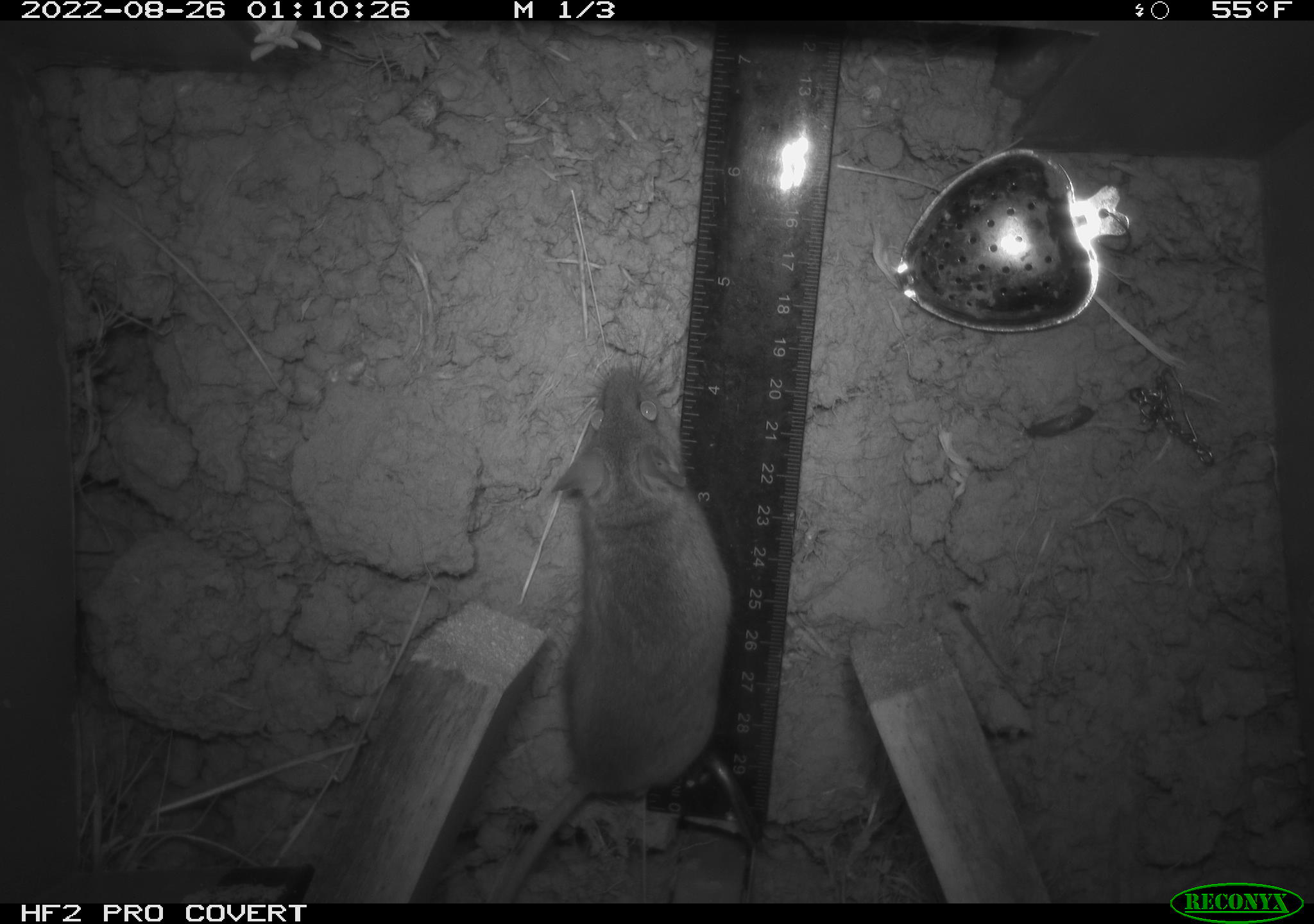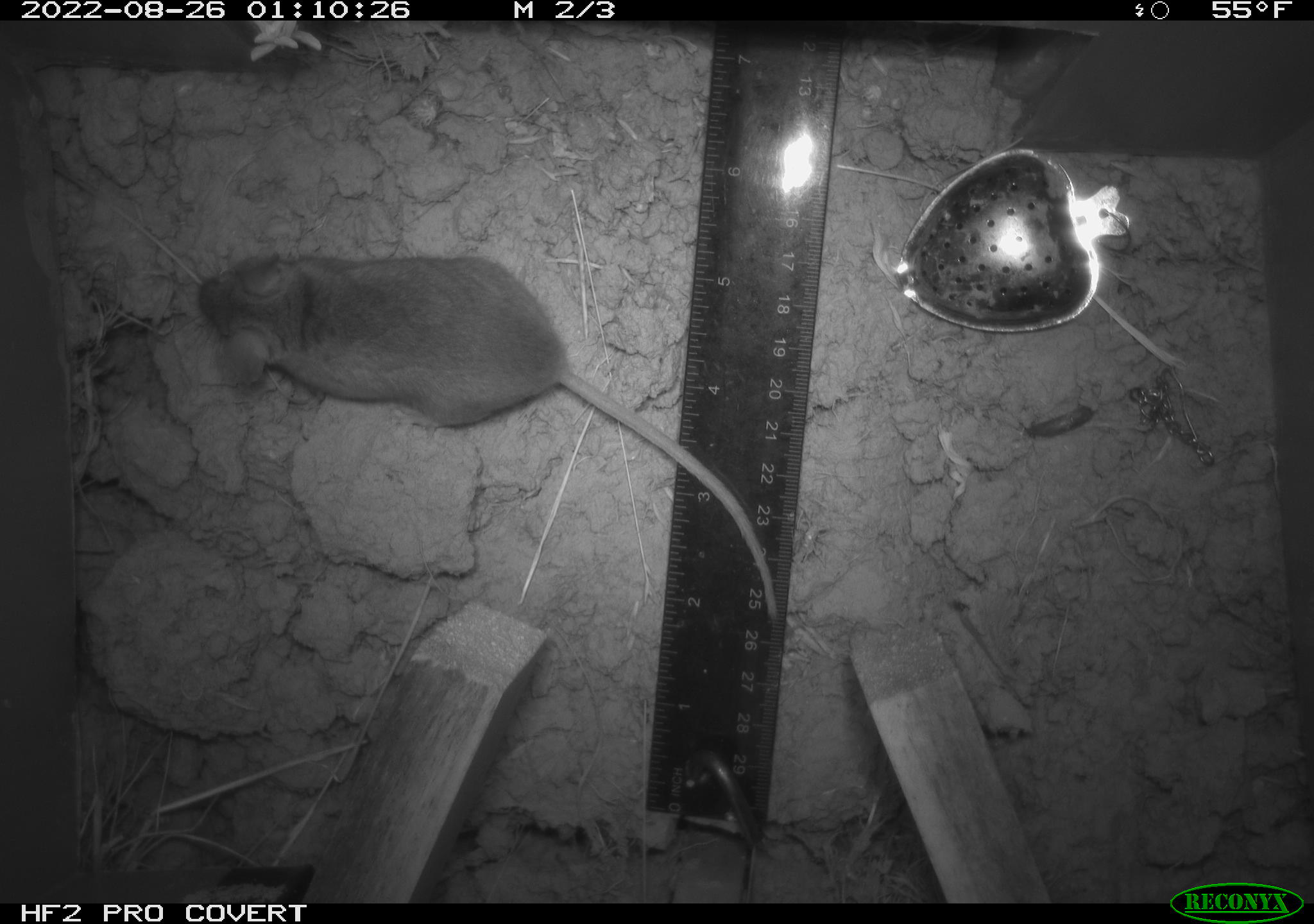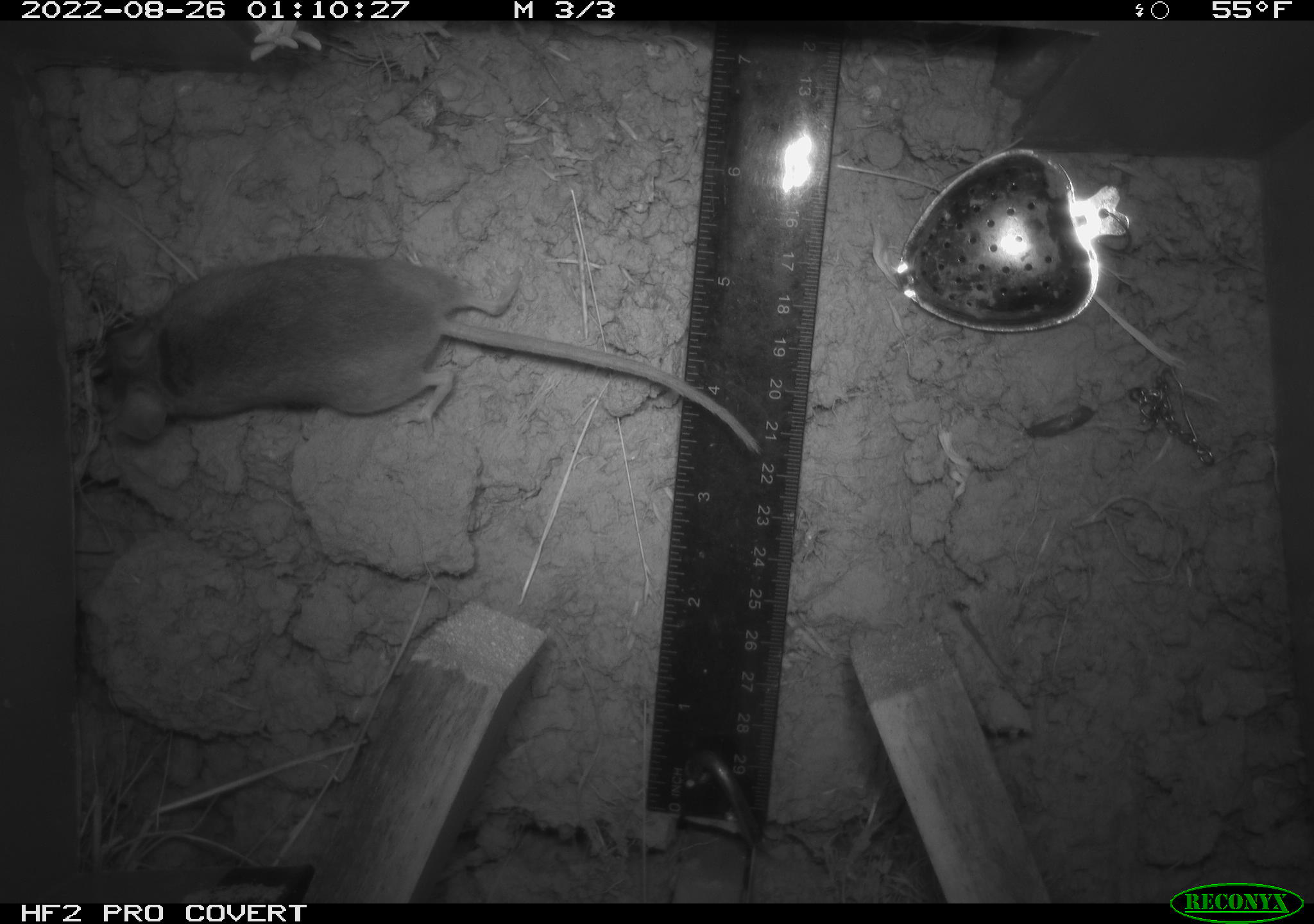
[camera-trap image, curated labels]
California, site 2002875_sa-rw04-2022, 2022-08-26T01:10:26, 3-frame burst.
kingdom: Animalia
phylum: Chordata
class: Mammalia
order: Rodentia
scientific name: Rodentia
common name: mouse species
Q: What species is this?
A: Mouse species (Rodentia).